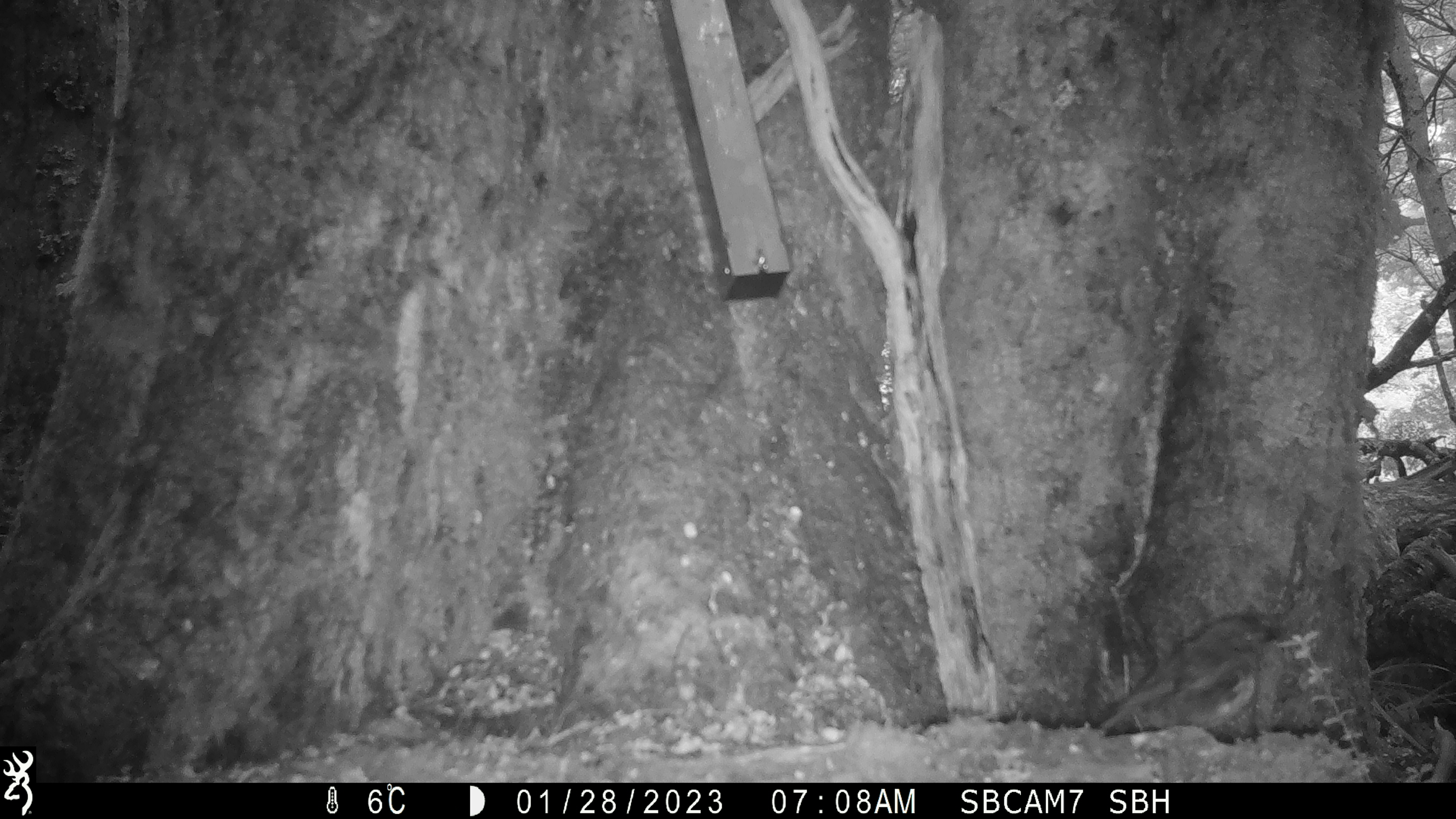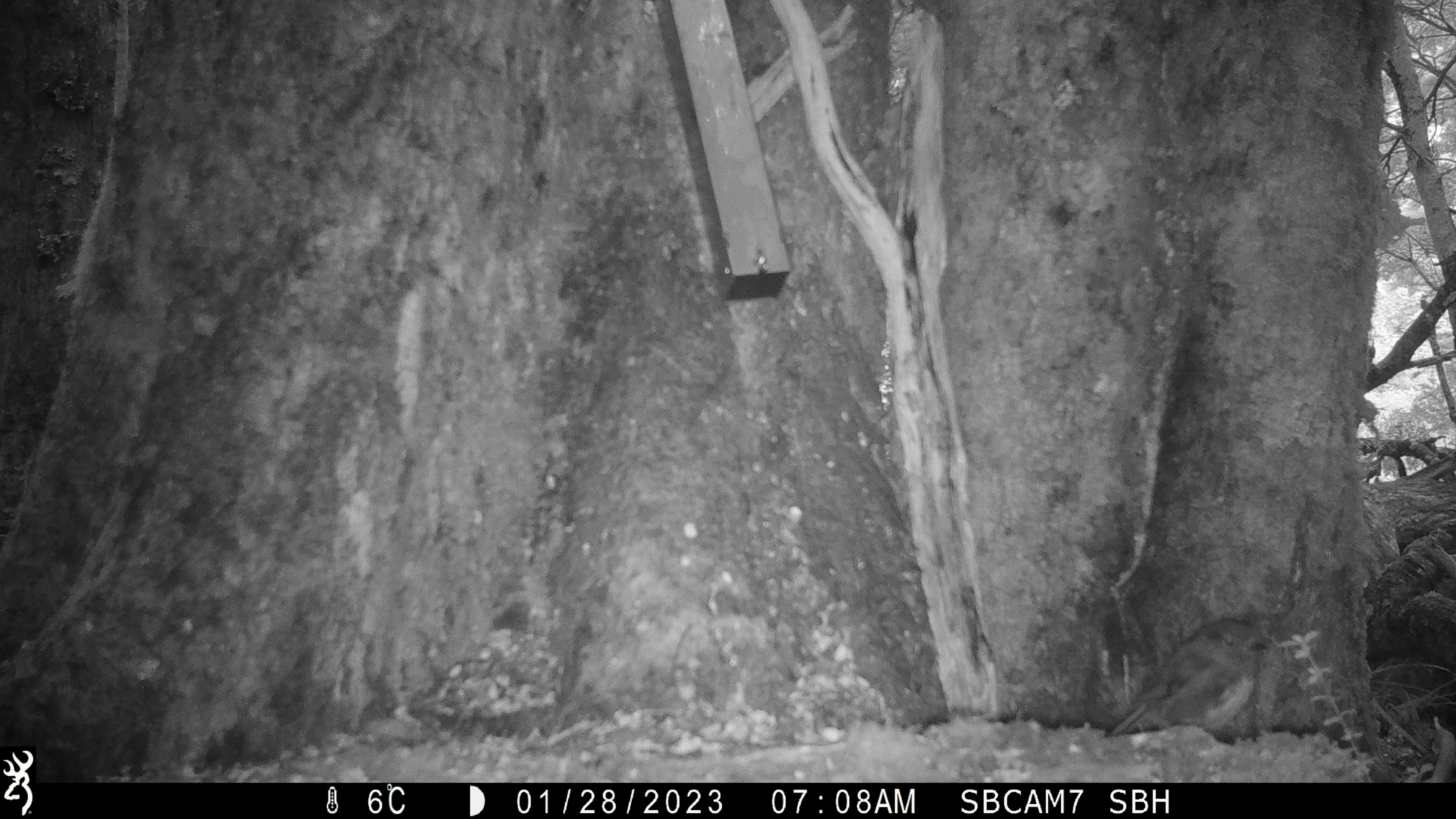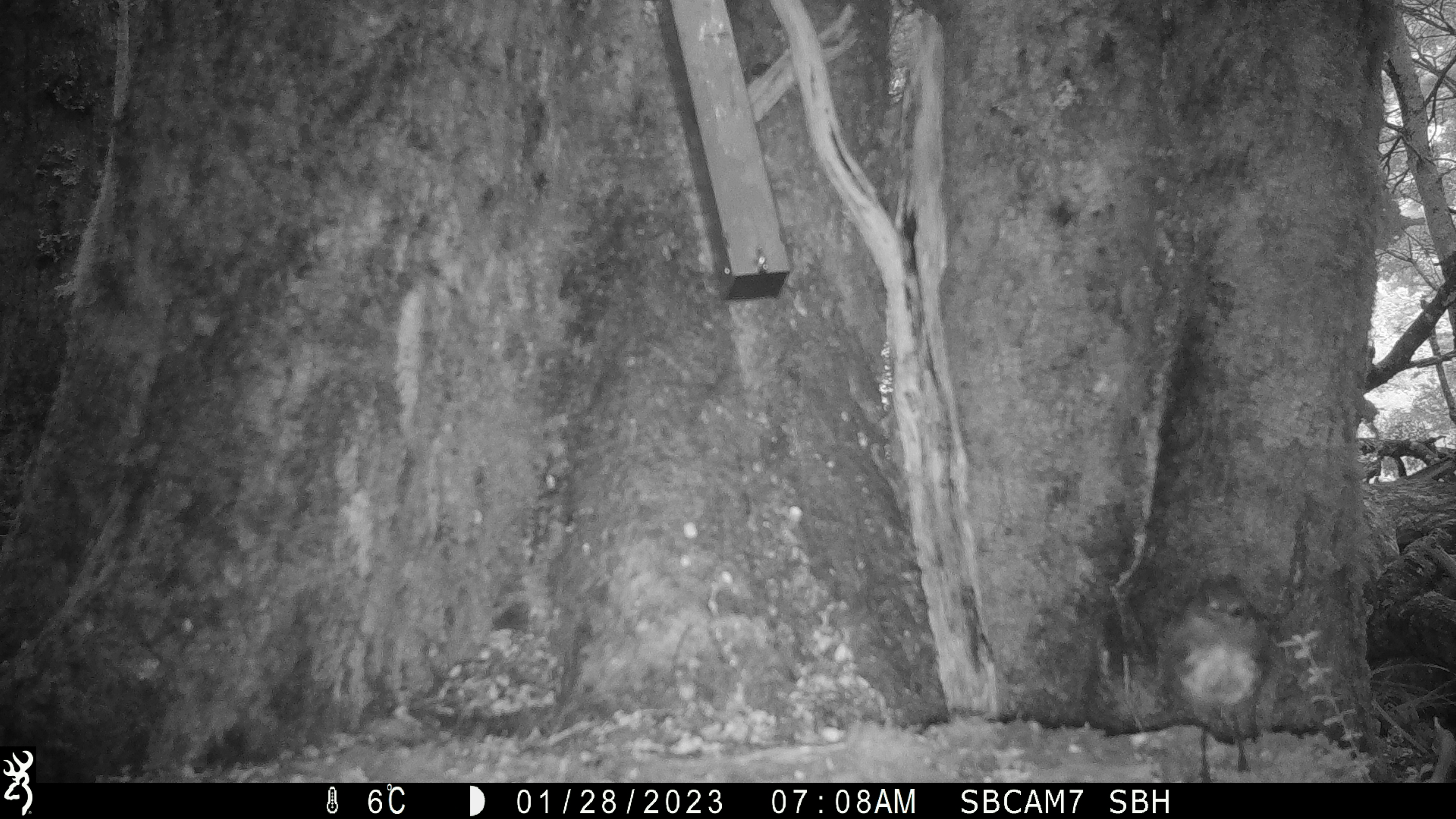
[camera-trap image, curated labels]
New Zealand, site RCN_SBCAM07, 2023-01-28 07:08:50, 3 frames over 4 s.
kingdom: Animalia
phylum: Chordata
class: Aves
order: Passeriformes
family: Petroicidae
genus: Petroica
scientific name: Petroica australis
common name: new zealand robin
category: robin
Robin (new zealand robin) (Petroica australis).